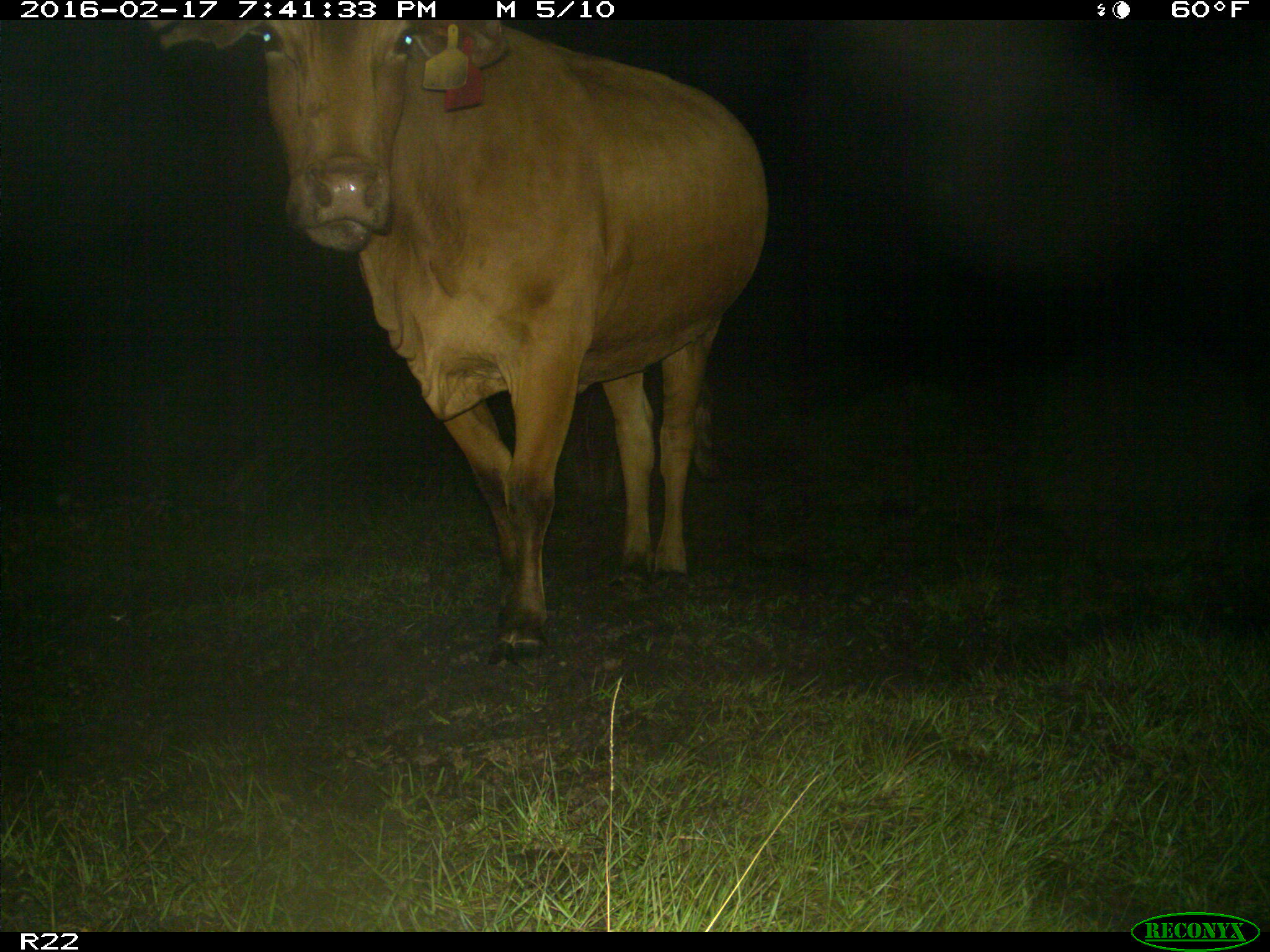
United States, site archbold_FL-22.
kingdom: Animalia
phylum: Chordata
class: Mammalia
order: Artiodactyla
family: Bovidae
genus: Bos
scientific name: Bos taurus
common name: domestic cow